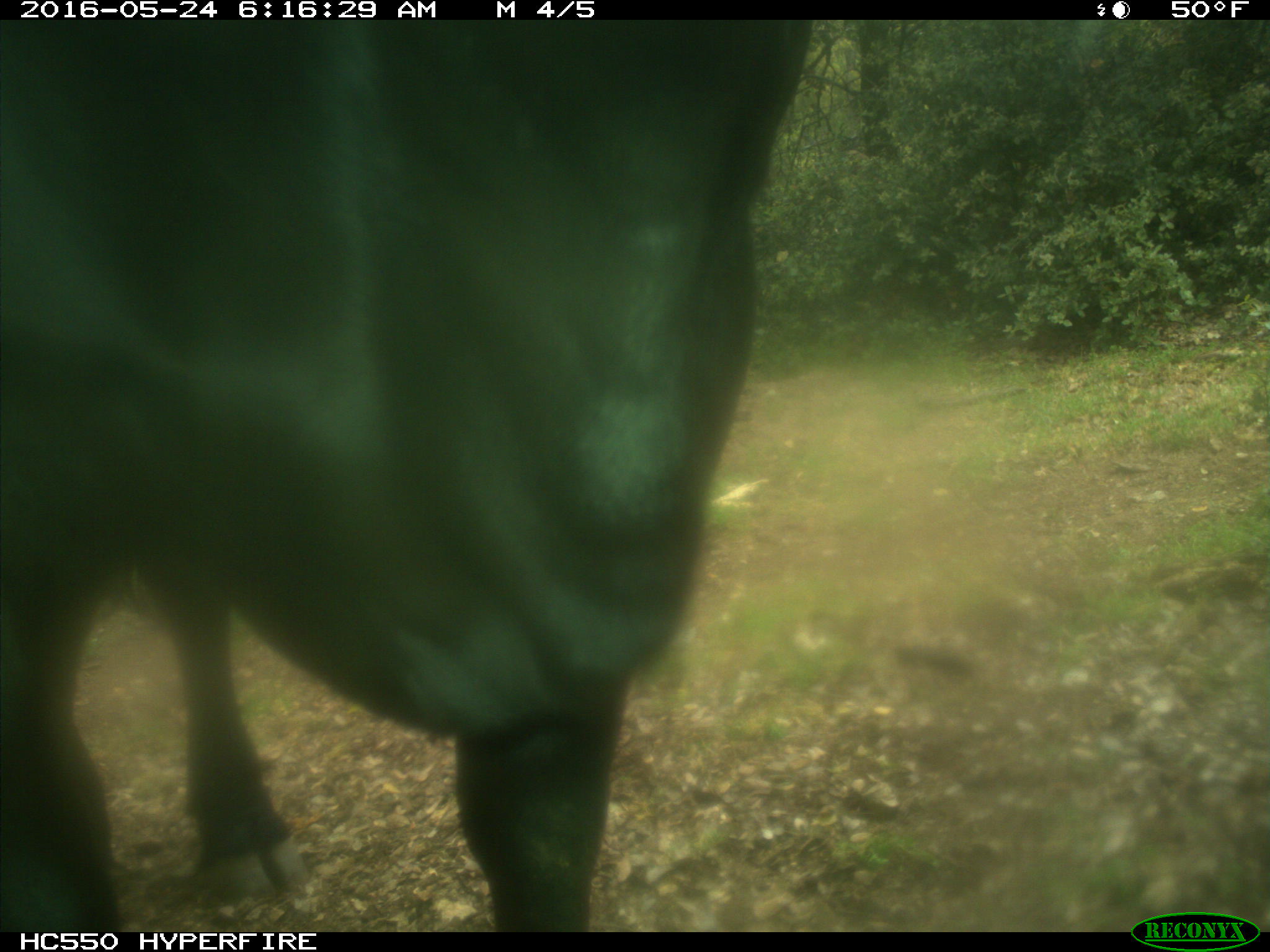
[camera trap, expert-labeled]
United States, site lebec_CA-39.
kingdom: Animalia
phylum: Chordata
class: Mammalia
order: Artiodactyla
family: Bovidae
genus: Bos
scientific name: Bos taurus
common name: domestic cow